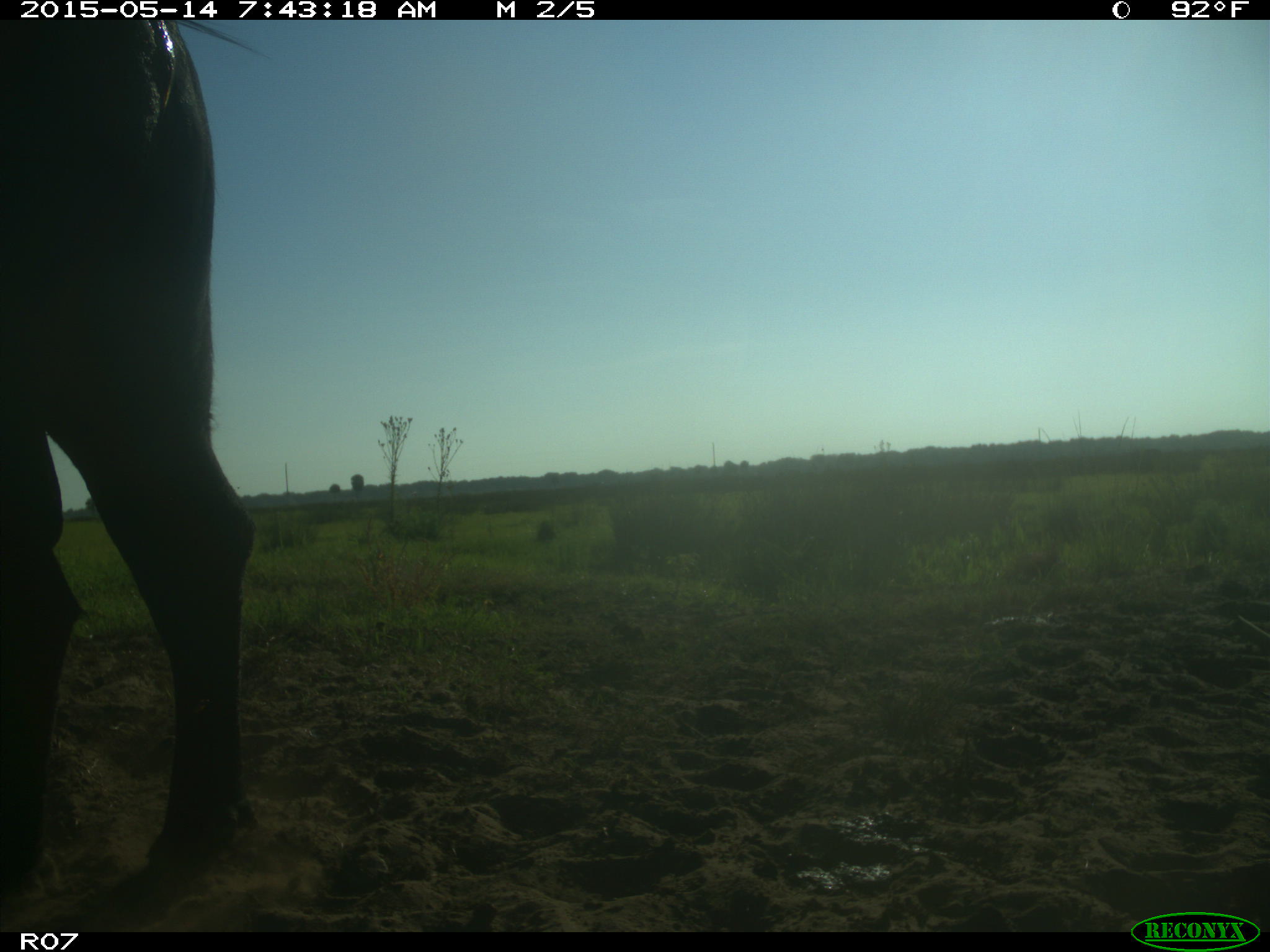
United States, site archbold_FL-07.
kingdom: Animalia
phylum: Chordata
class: Mammalia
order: Artiodactyla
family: Bovidae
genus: Bos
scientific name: Bos taurus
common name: domestic cow